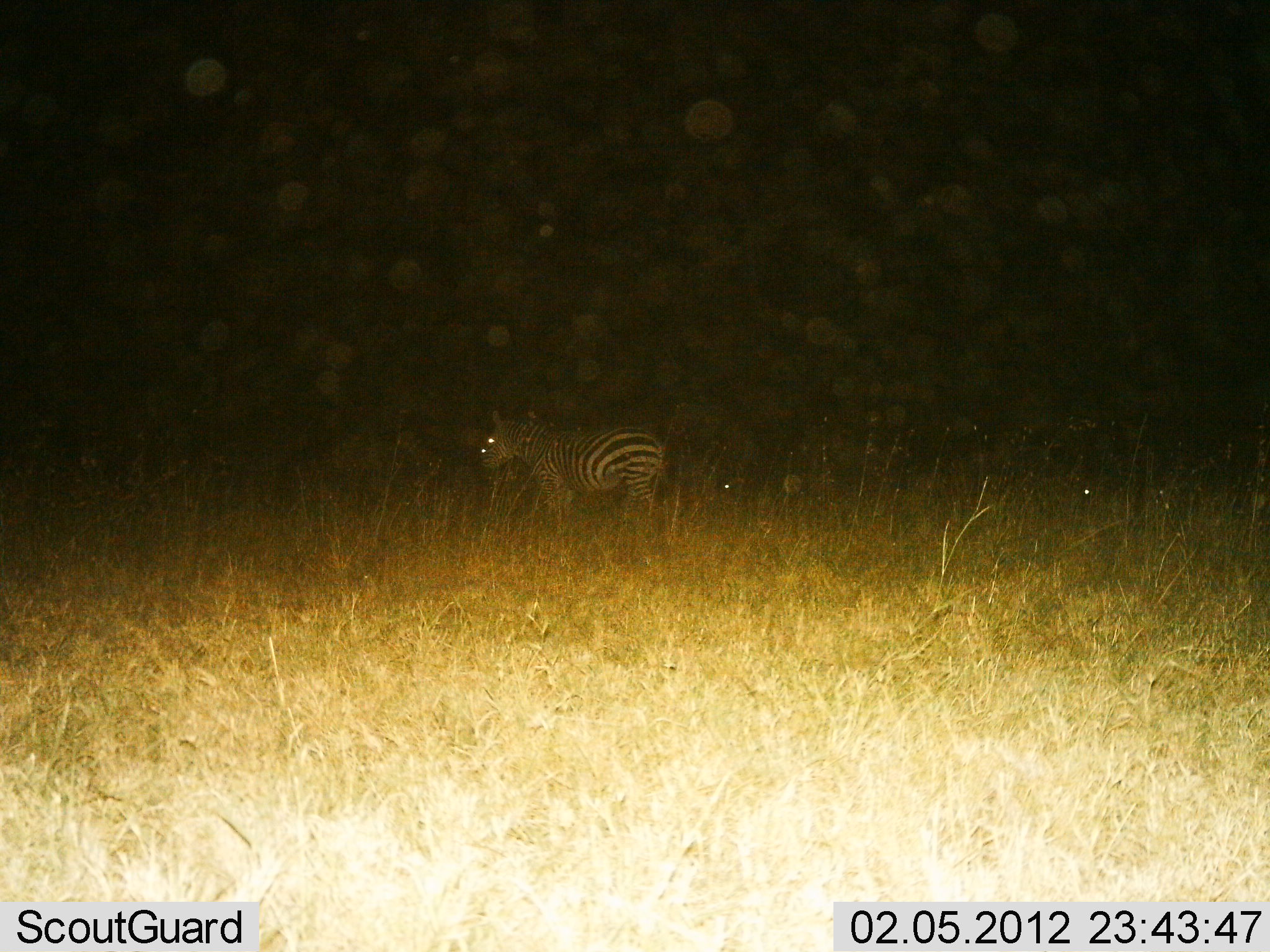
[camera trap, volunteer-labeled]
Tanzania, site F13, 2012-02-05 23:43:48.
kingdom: Animalia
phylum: Chordata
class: Mammalia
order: Perissodactyla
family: Equidae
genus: Equus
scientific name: Equus quagga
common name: plains zebra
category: zebra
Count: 1.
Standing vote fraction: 87%.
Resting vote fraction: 9%.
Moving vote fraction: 13%.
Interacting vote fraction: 0%.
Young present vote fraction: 0%.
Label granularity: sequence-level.